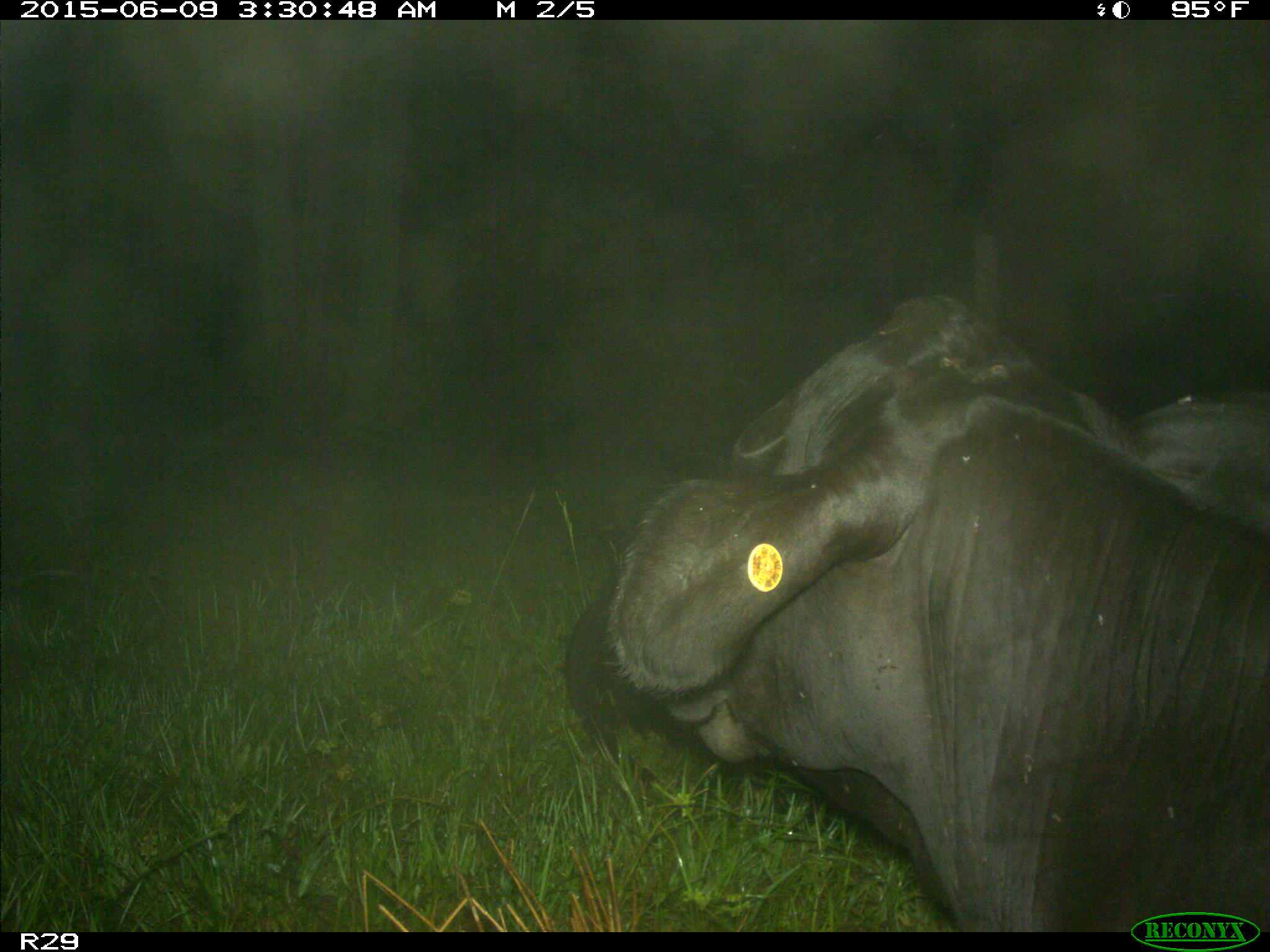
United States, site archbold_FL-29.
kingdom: Animalia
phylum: Chordata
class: Mammalia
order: Artiodactyla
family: Bovidae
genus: Bos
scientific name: Bos taurus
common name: domestic cow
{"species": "Bos taurus (domestic cow)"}